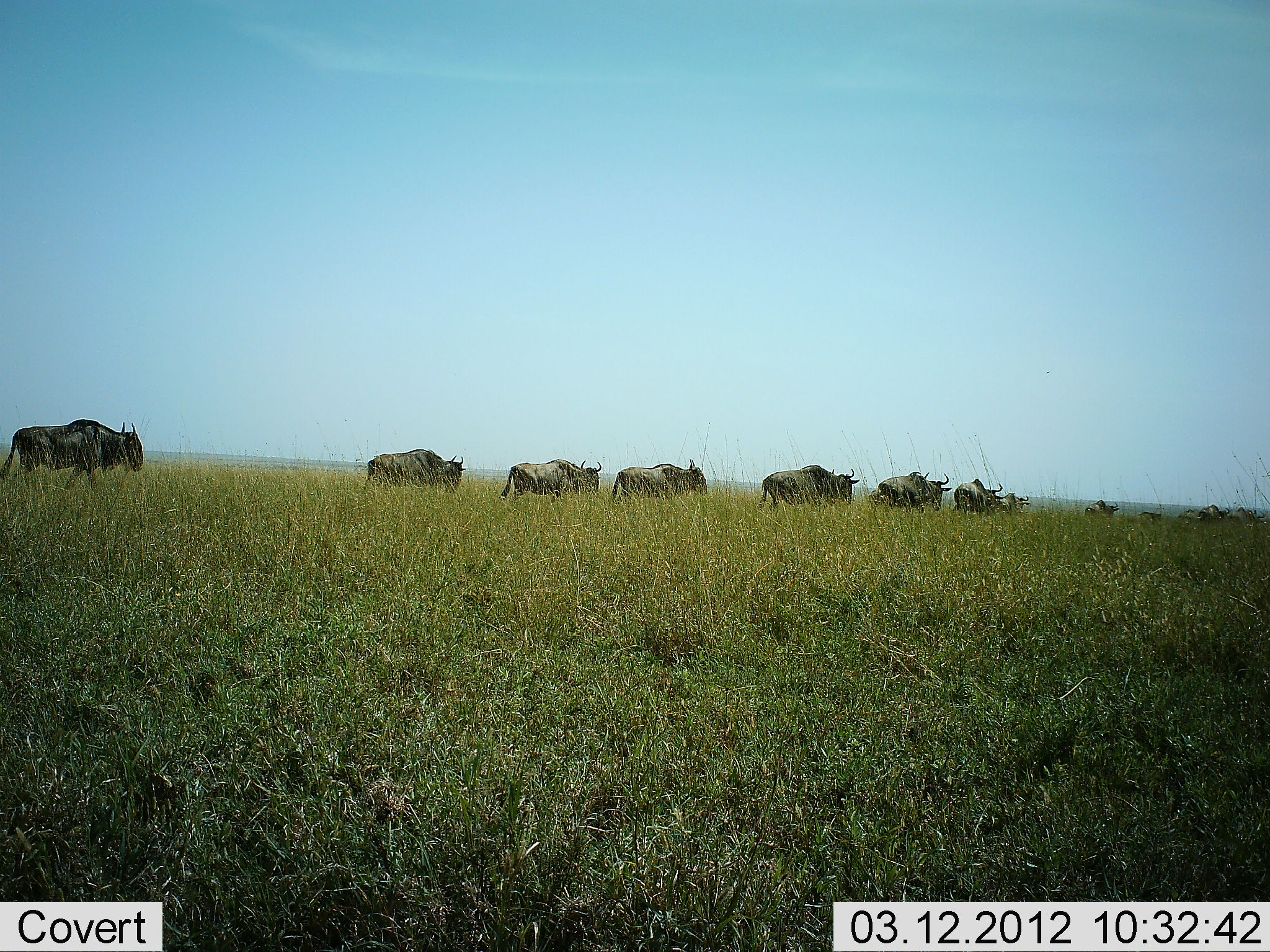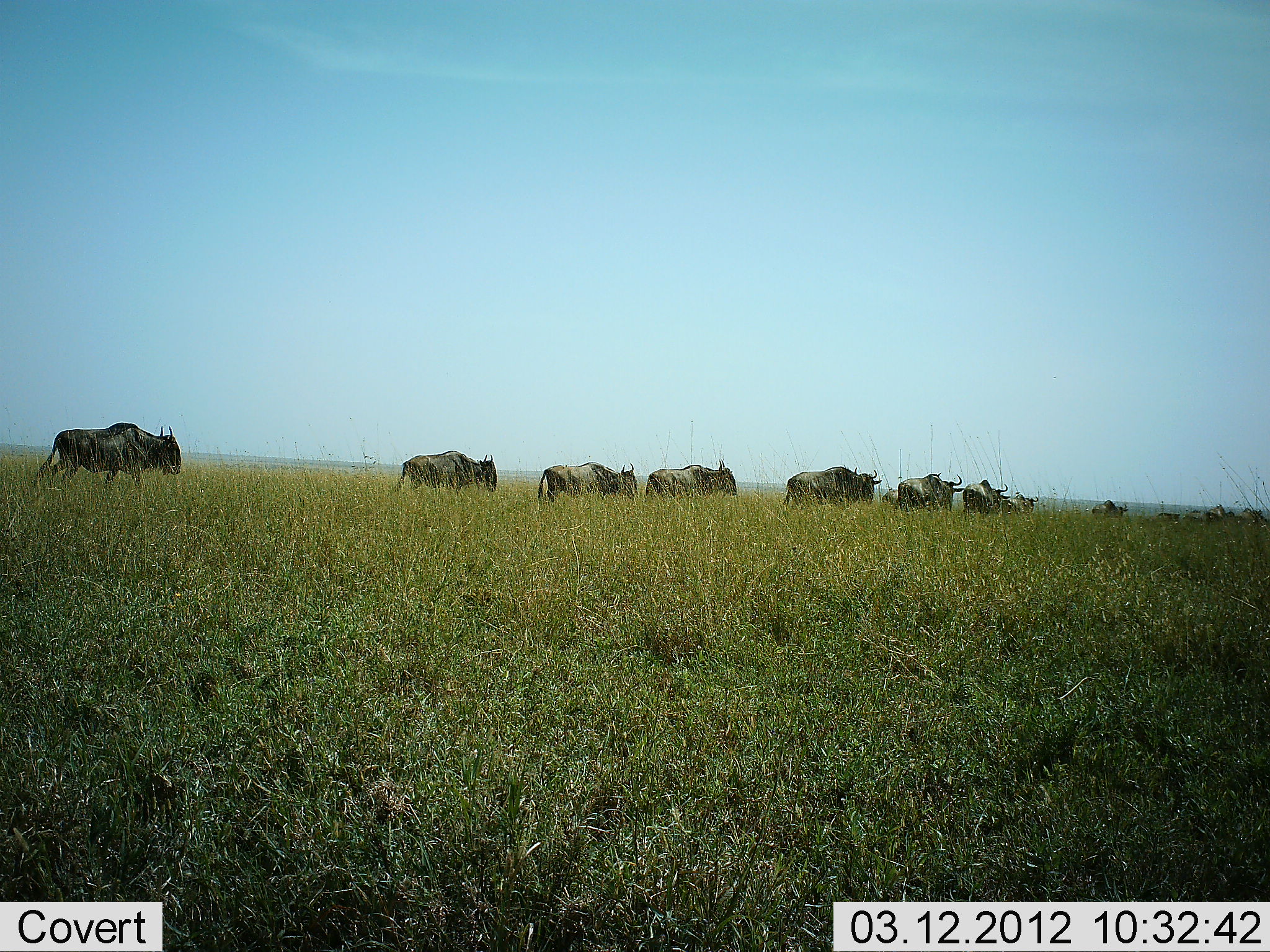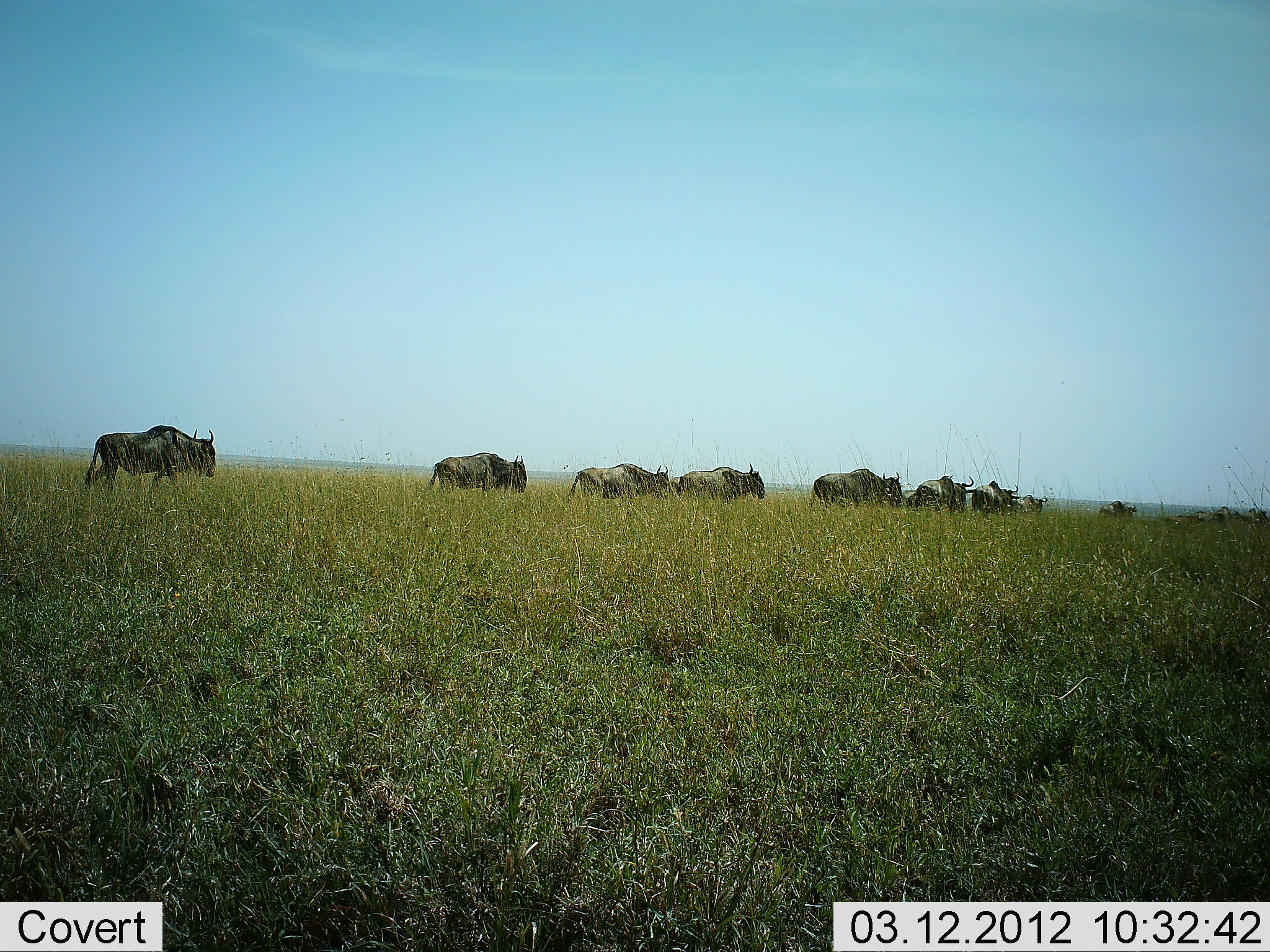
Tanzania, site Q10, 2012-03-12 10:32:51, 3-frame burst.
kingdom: Animalia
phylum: Chordata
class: Mammalia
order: Artiodactyla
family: Bovidae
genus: Connochaetes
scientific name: Connochaetes taurinus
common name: blue wildebeest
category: wildebeest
Wildebeest (blue wildebeest) (Connochaetes taurinus), count 11-50. Behavior (volunteer vote fractions): standing 0%, resting 0%, moving 100%, interacting 0%. Young present (vote fraction): 0%. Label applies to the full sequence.